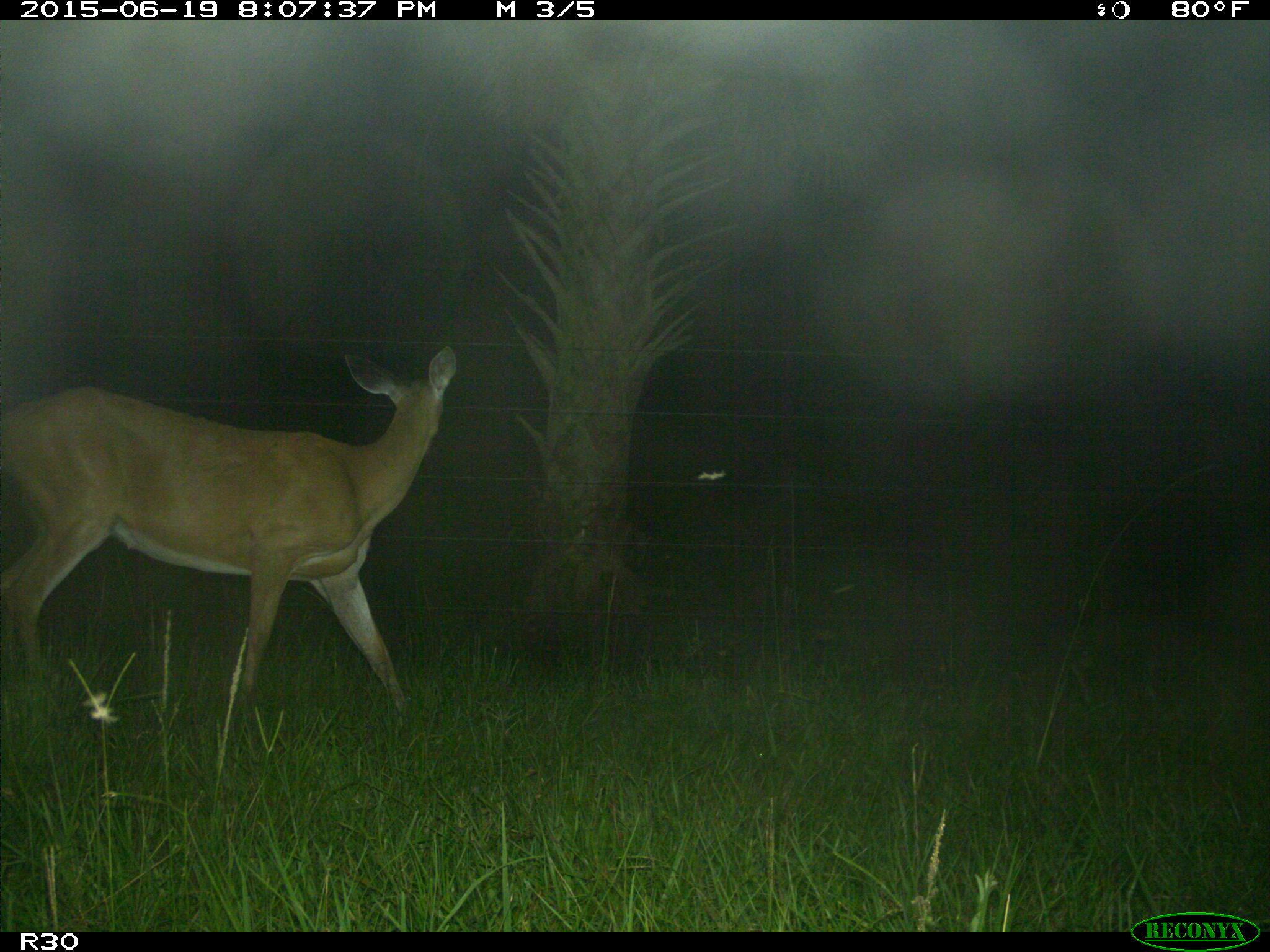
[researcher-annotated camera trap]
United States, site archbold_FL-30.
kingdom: Animalia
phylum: Chordata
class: Mammalia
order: Artiodactyla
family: Cervidae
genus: Odocoileus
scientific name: Odocoileus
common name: deer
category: unidentified deer